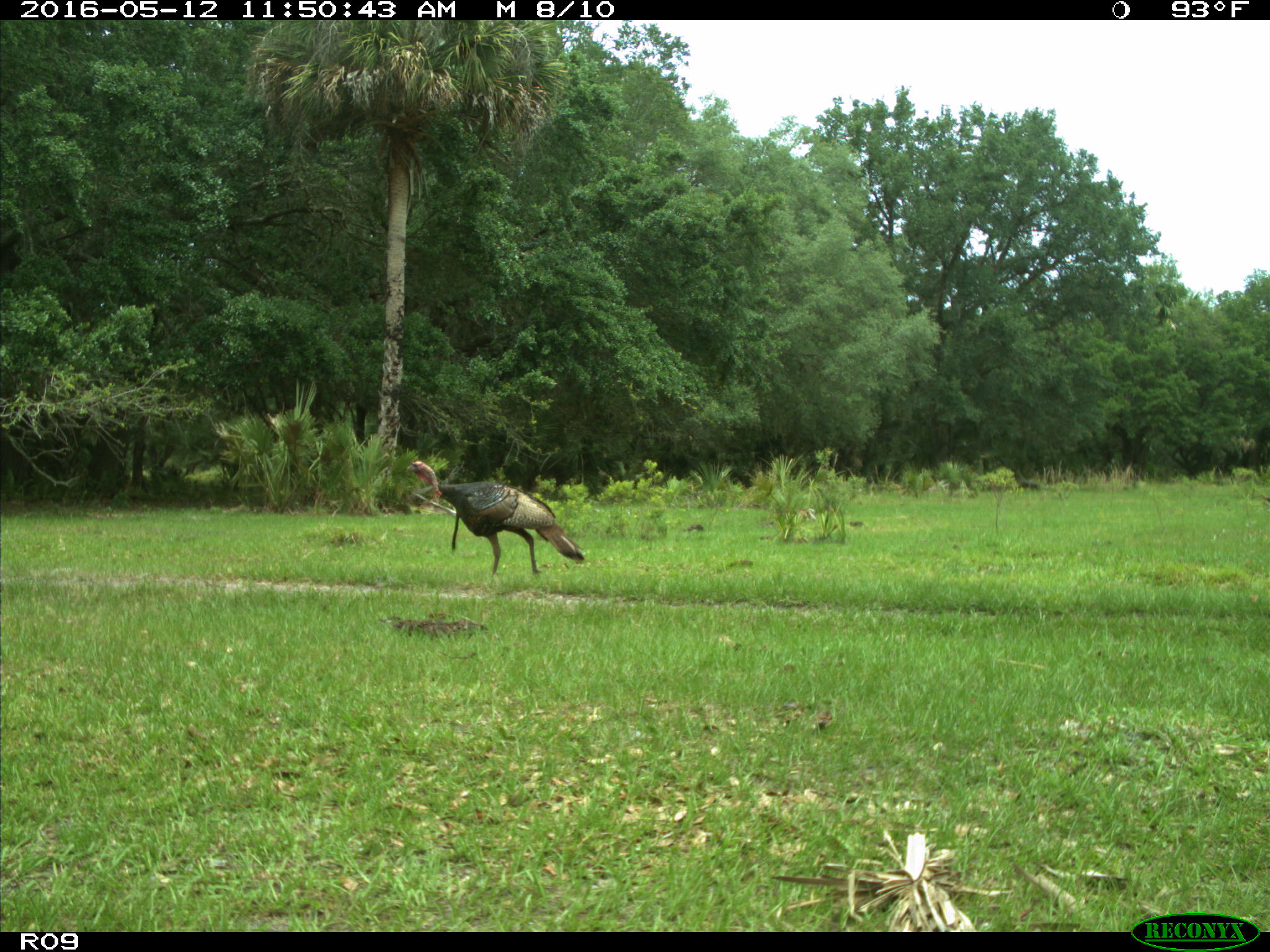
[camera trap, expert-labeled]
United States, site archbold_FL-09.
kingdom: Animalia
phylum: Chordata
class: Aves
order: Galliformes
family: Phasianidae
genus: Meleagris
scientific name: Meleagris gallopavo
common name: wild turkey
Meleagris gallopavo (wild turkey).